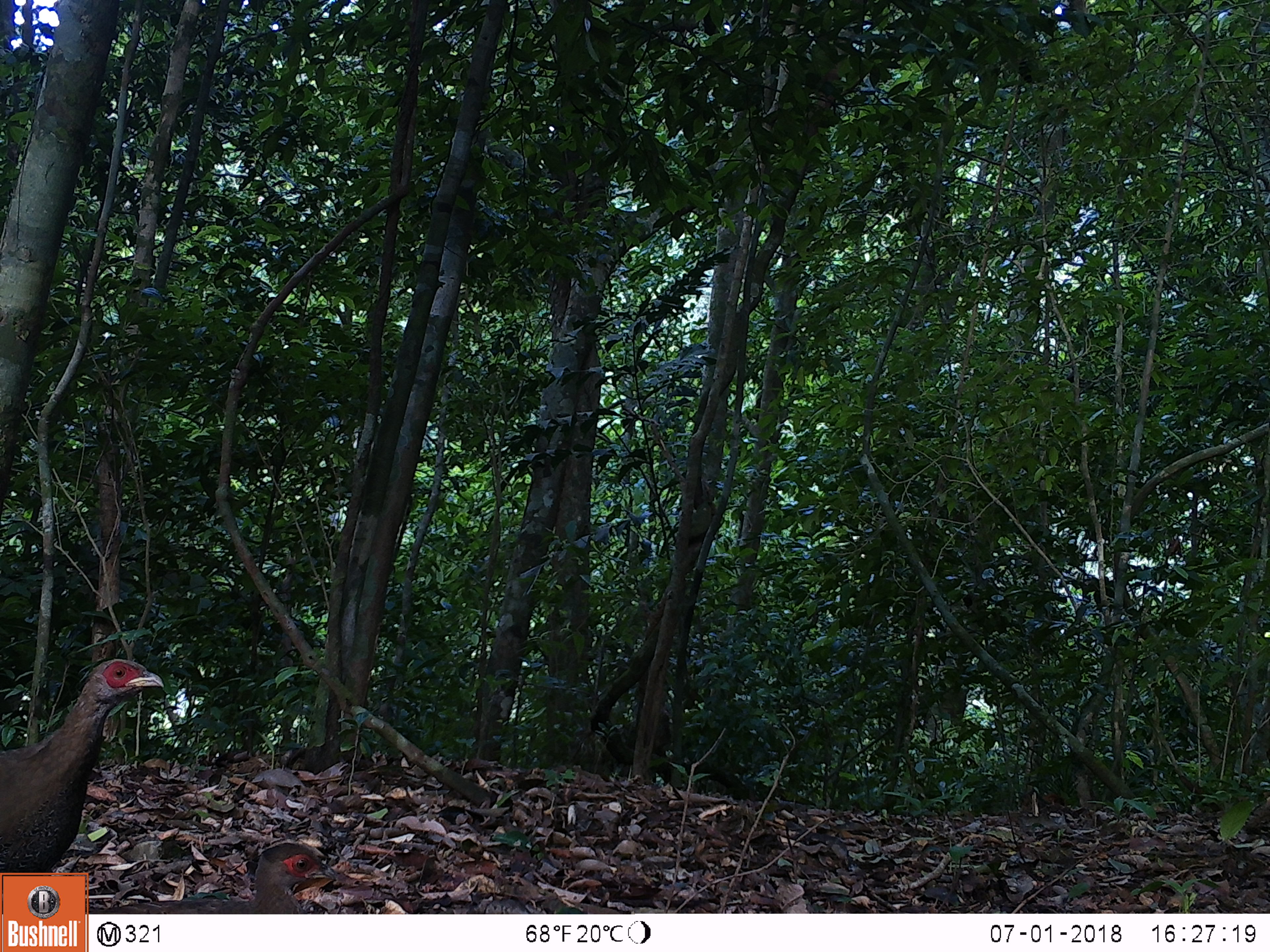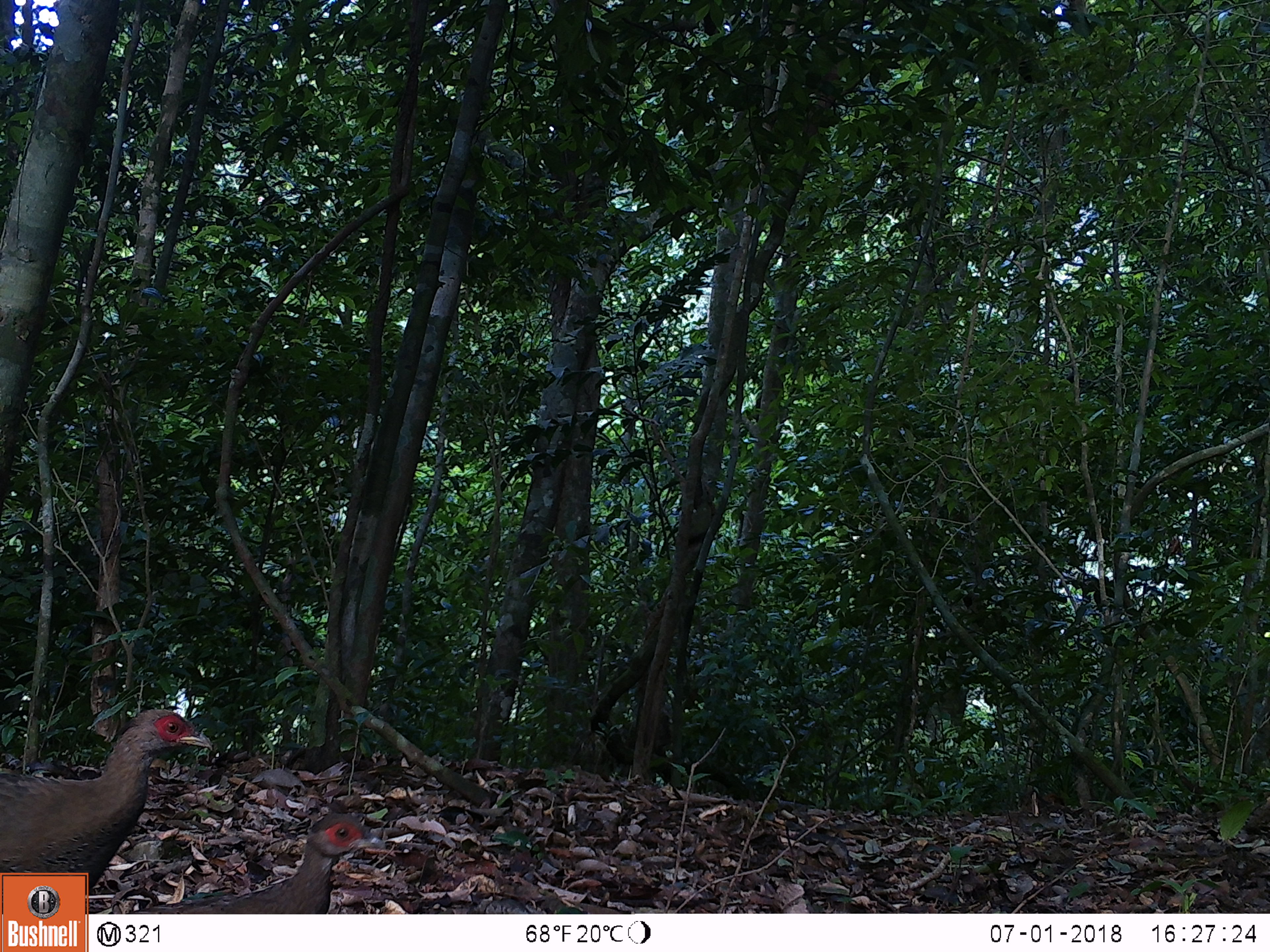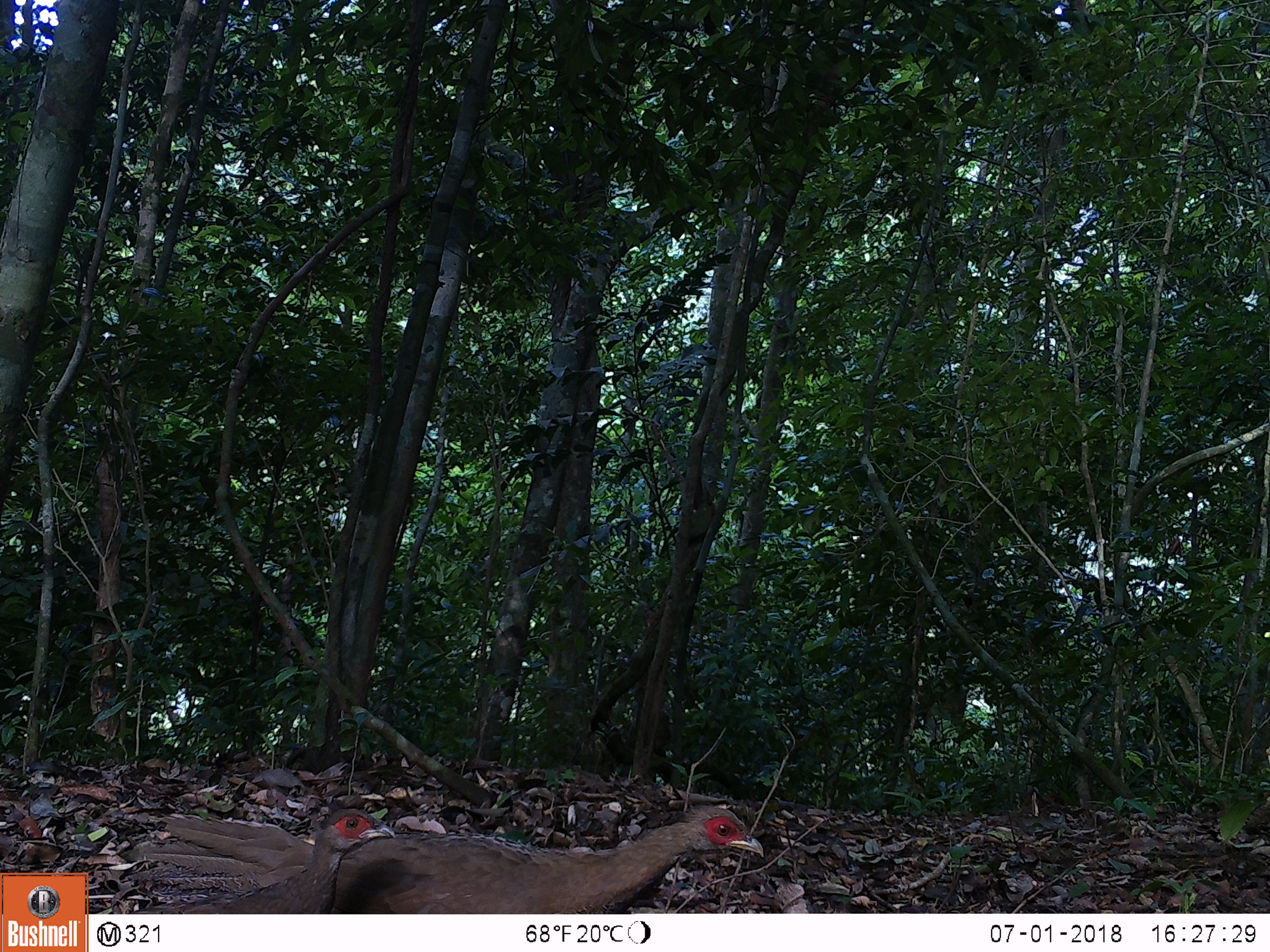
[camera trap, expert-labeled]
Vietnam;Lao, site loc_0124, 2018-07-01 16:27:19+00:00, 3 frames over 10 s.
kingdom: Animalia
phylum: Chordata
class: Aves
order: Galliformes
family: Phasianidae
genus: Lophura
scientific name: Lophura nycthemera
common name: silver pheasant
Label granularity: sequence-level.